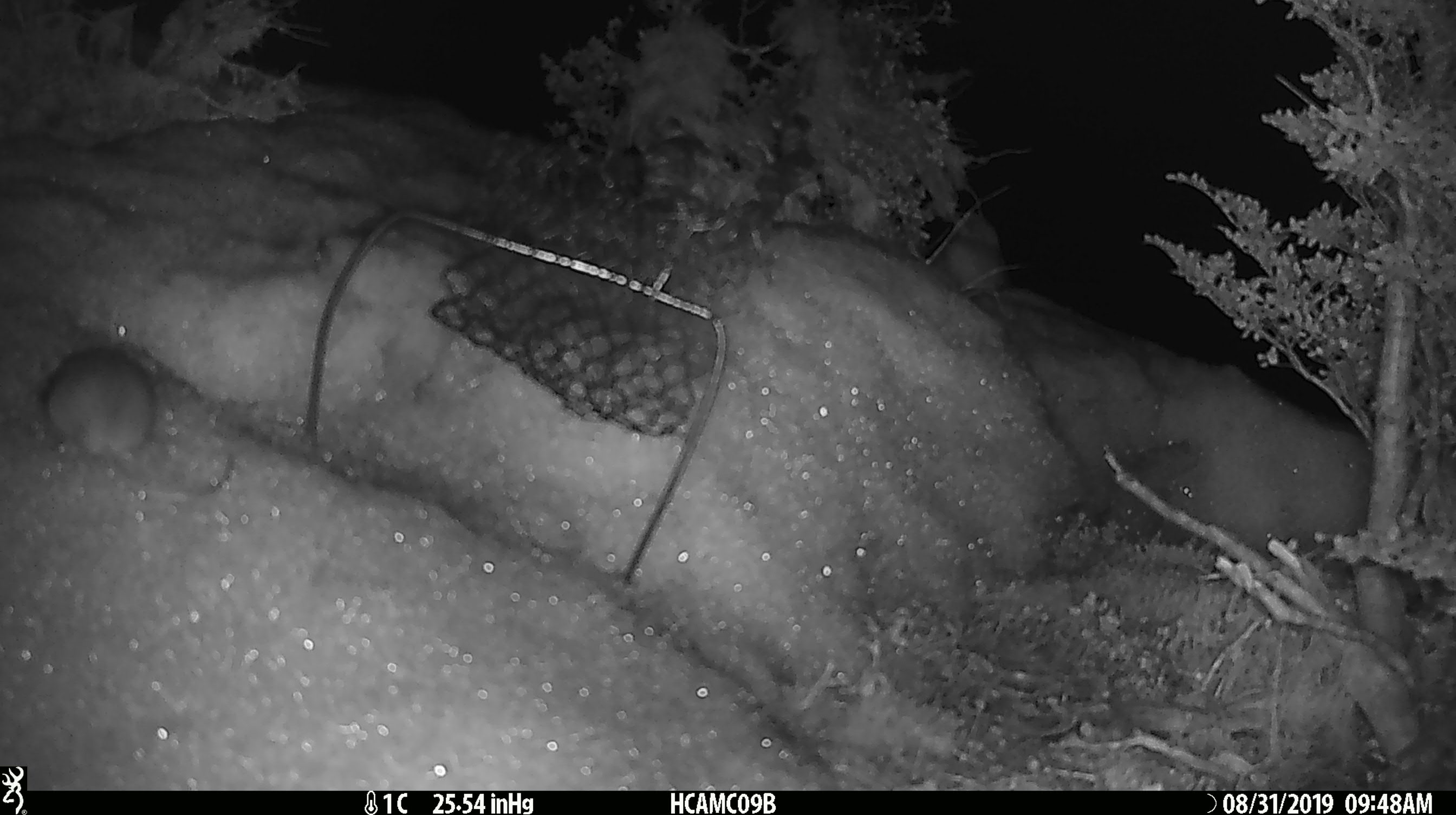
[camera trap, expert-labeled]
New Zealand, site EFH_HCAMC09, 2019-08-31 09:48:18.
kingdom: Animalia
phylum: Chordata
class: Mammalia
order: Rodentia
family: Muridae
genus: Mus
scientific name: Mus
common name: mouse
Mouse (Mus).